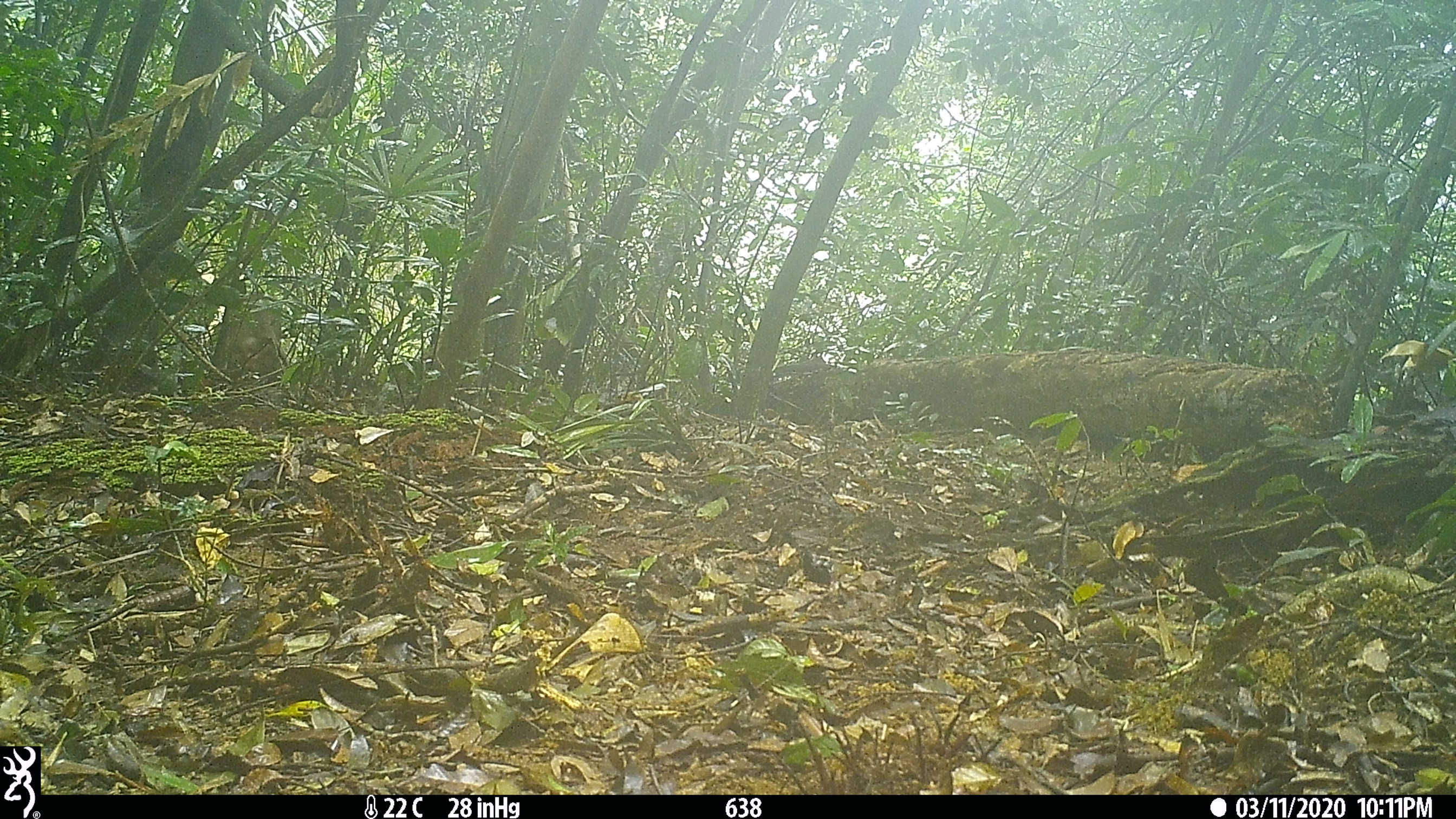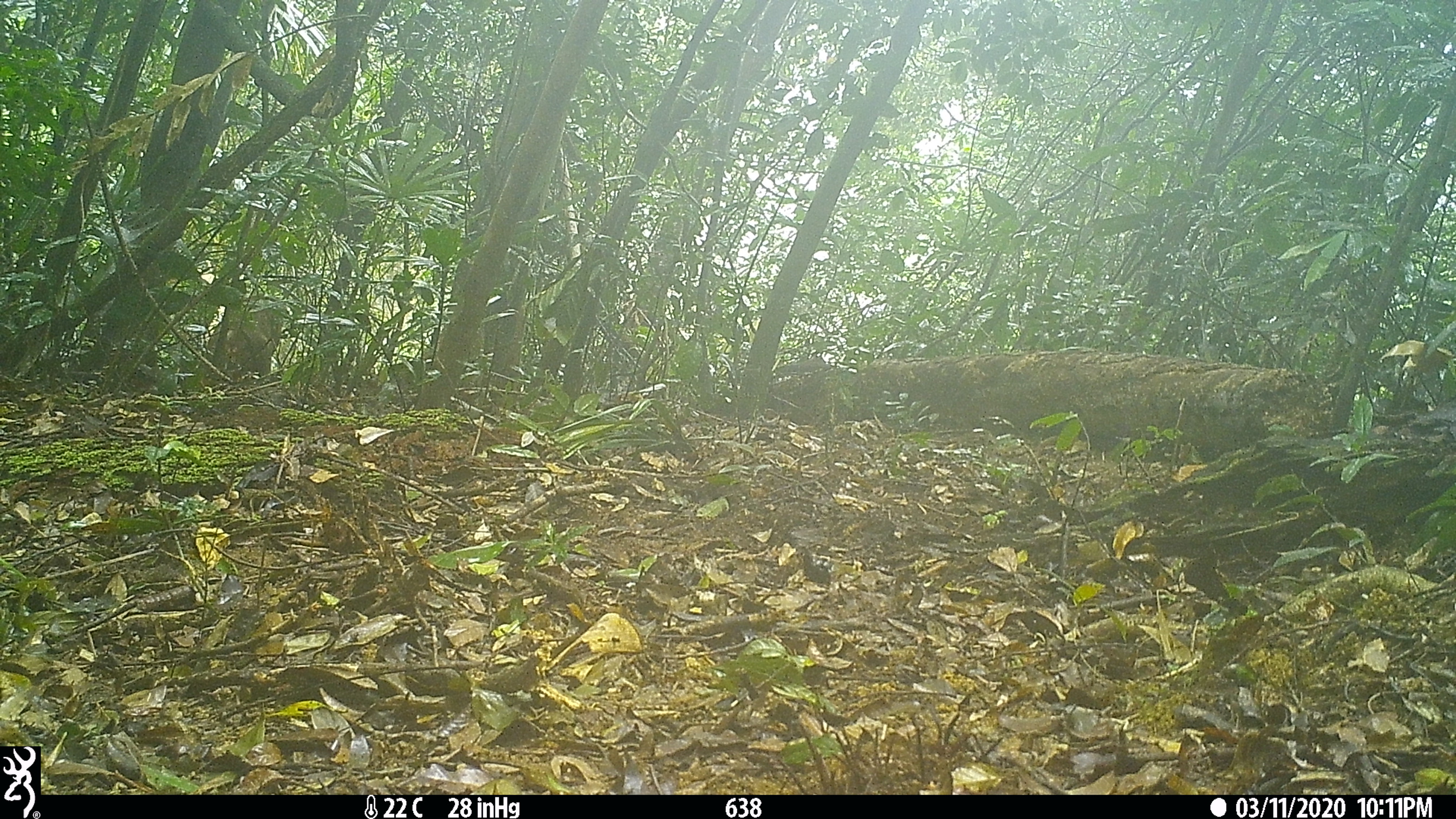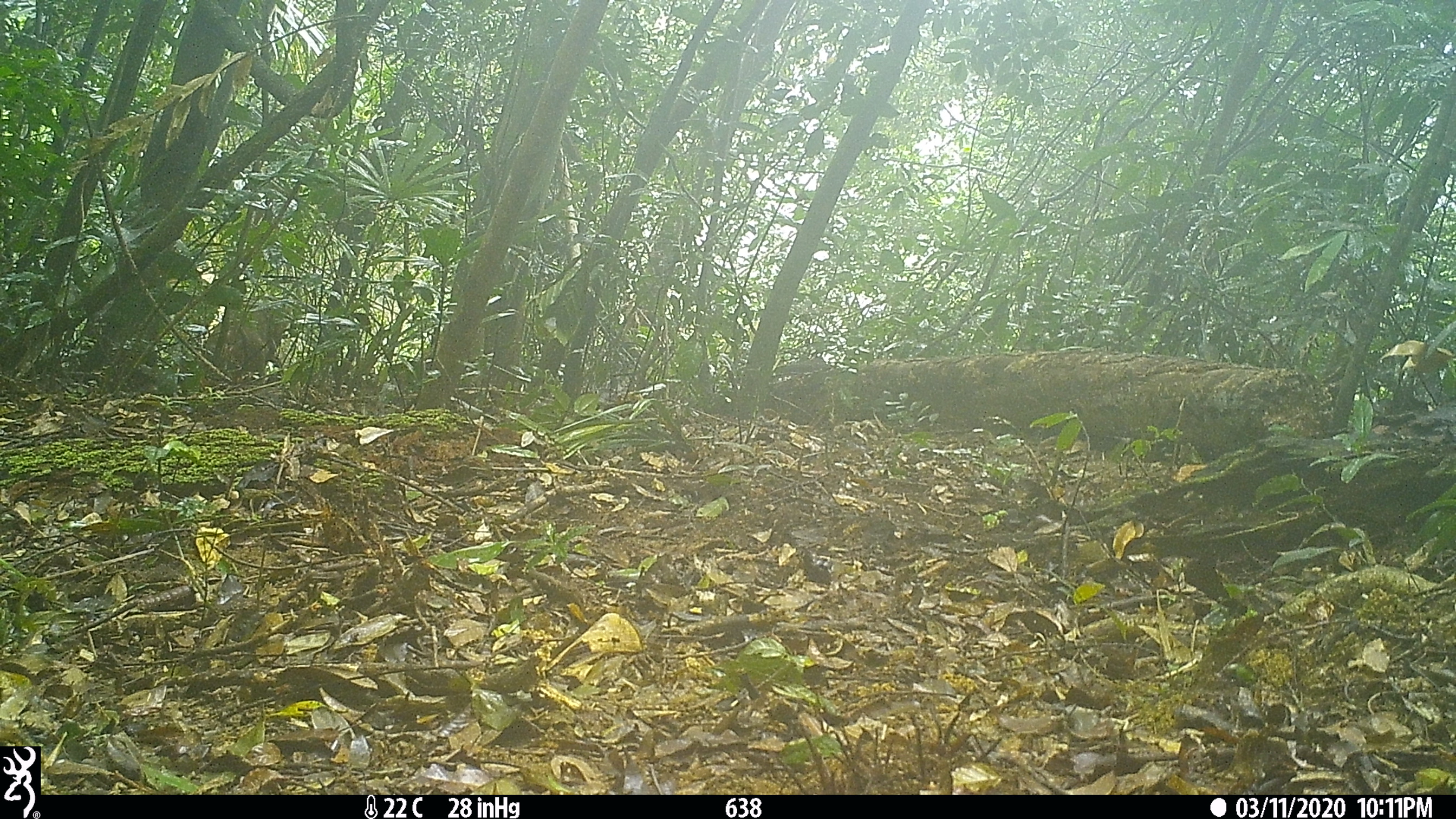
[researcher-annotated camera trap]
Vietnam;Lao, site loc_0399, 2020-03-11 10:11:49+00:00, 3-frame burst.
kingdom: Animalia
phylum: Chordata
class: Mammalia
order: Primates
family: Cercopithecidae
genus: Macaca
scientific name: Macaca nemestrina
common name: pig-tailed macaque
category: pig tailed macaque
Pig tailed macaque (pig-tailed macaque) (Macaca nemestrina). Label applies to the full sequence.